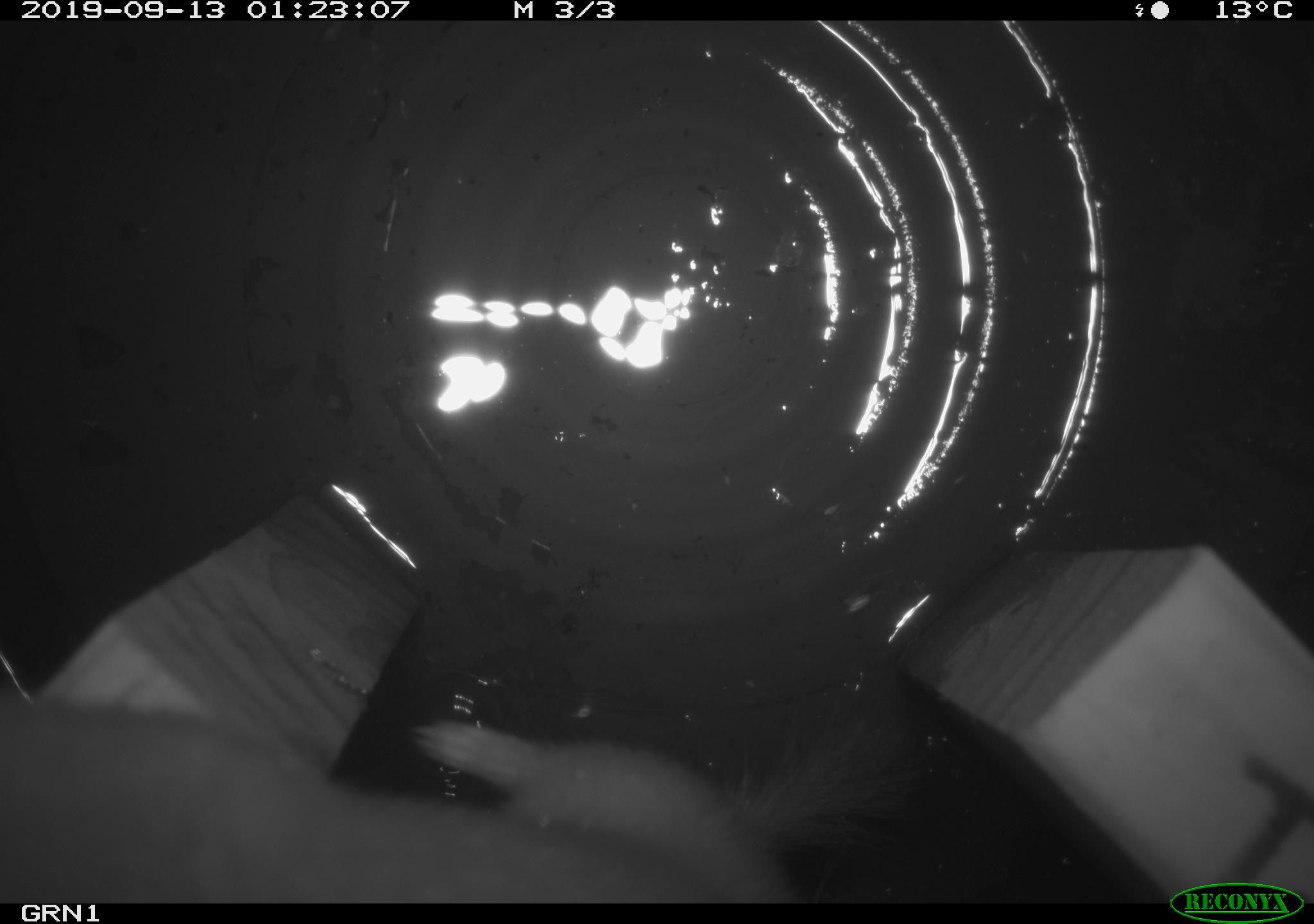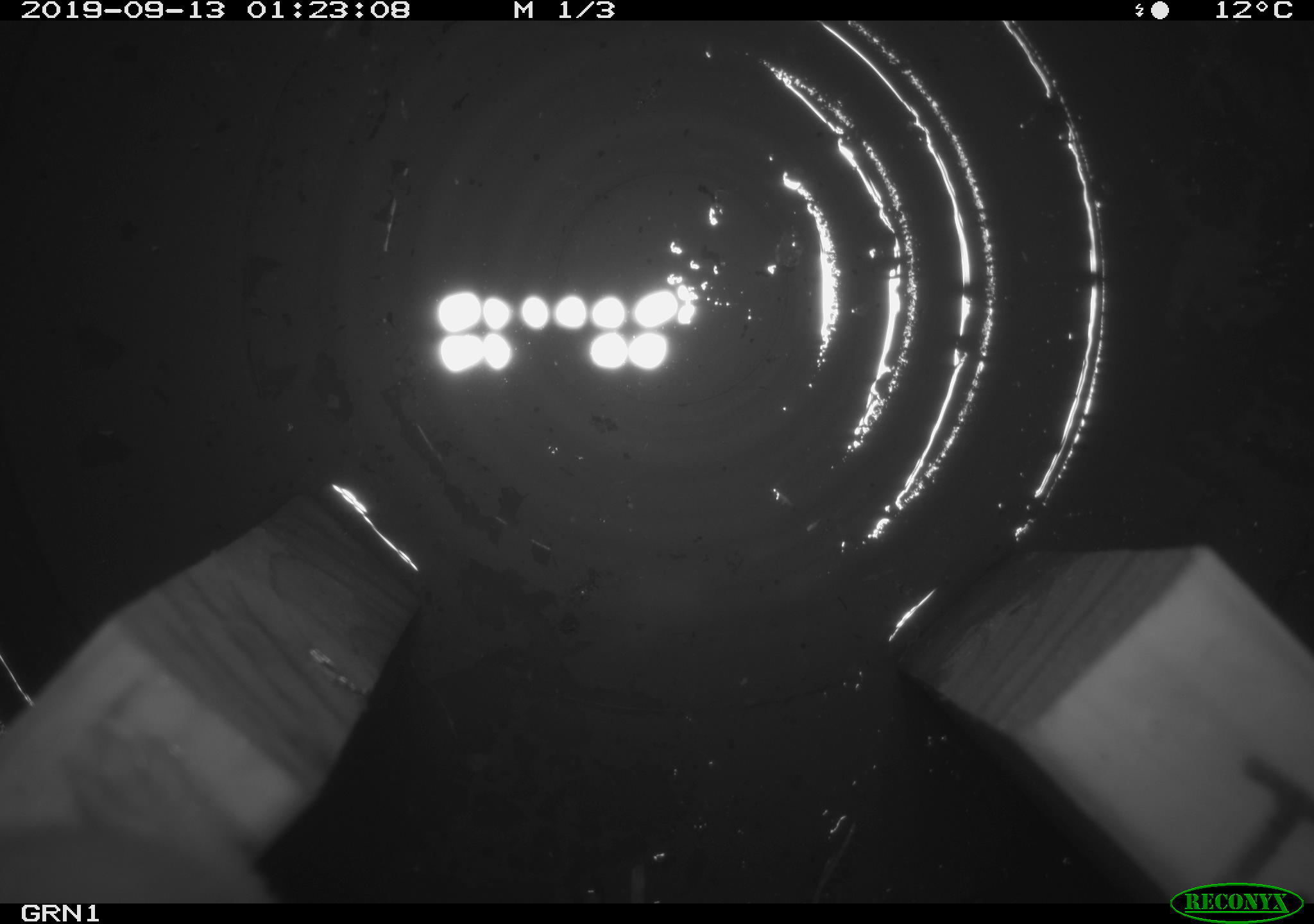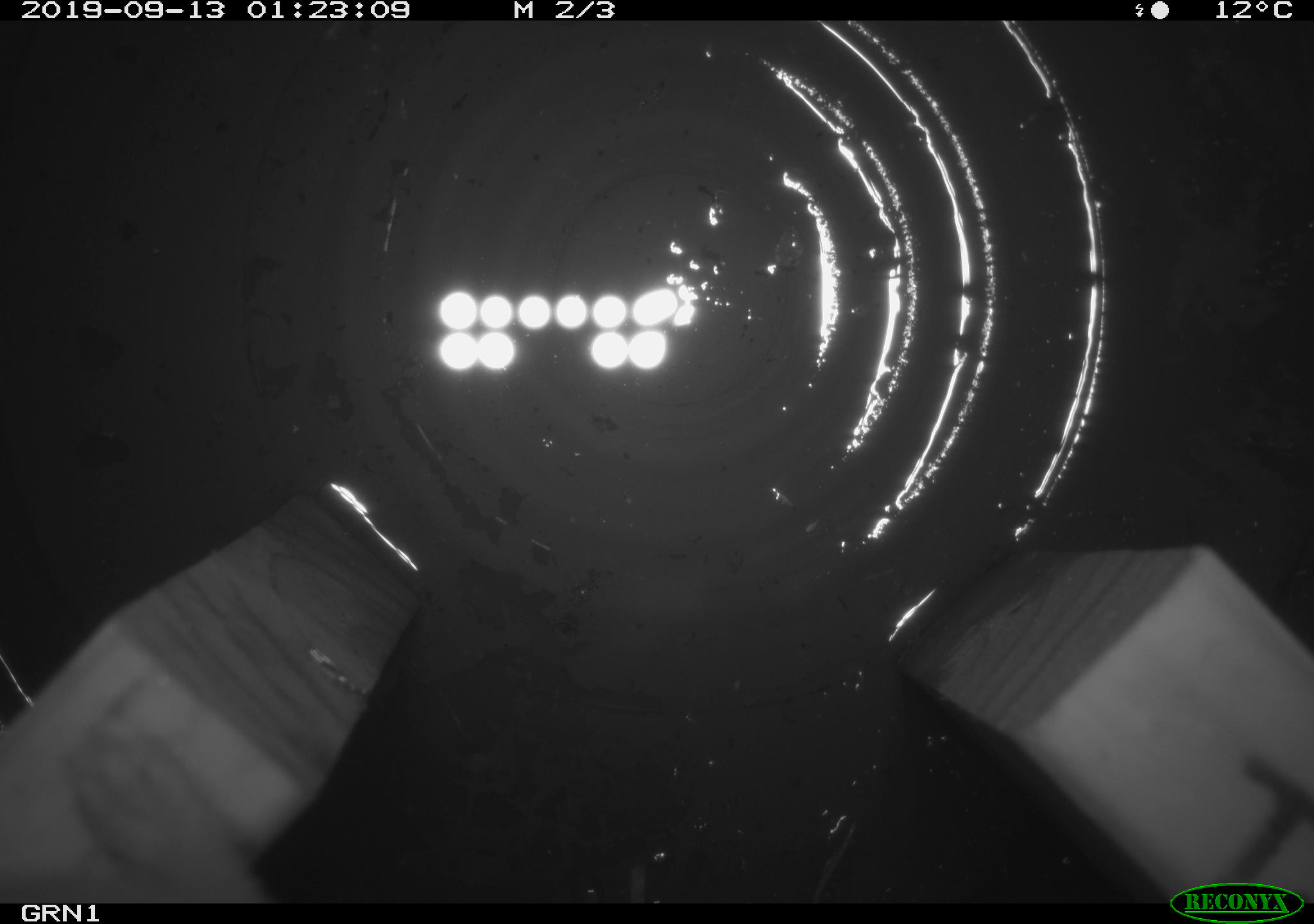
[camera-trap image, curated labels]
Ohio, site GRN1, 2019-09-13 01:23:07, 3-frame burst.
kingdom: Animalia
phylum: Chordata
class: Mammalia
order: Carnivora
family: Mustelidae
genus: Neogale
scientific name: Neogale frenata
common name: long-tailed weasel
Long-tailed weasel (Neogale frenata).